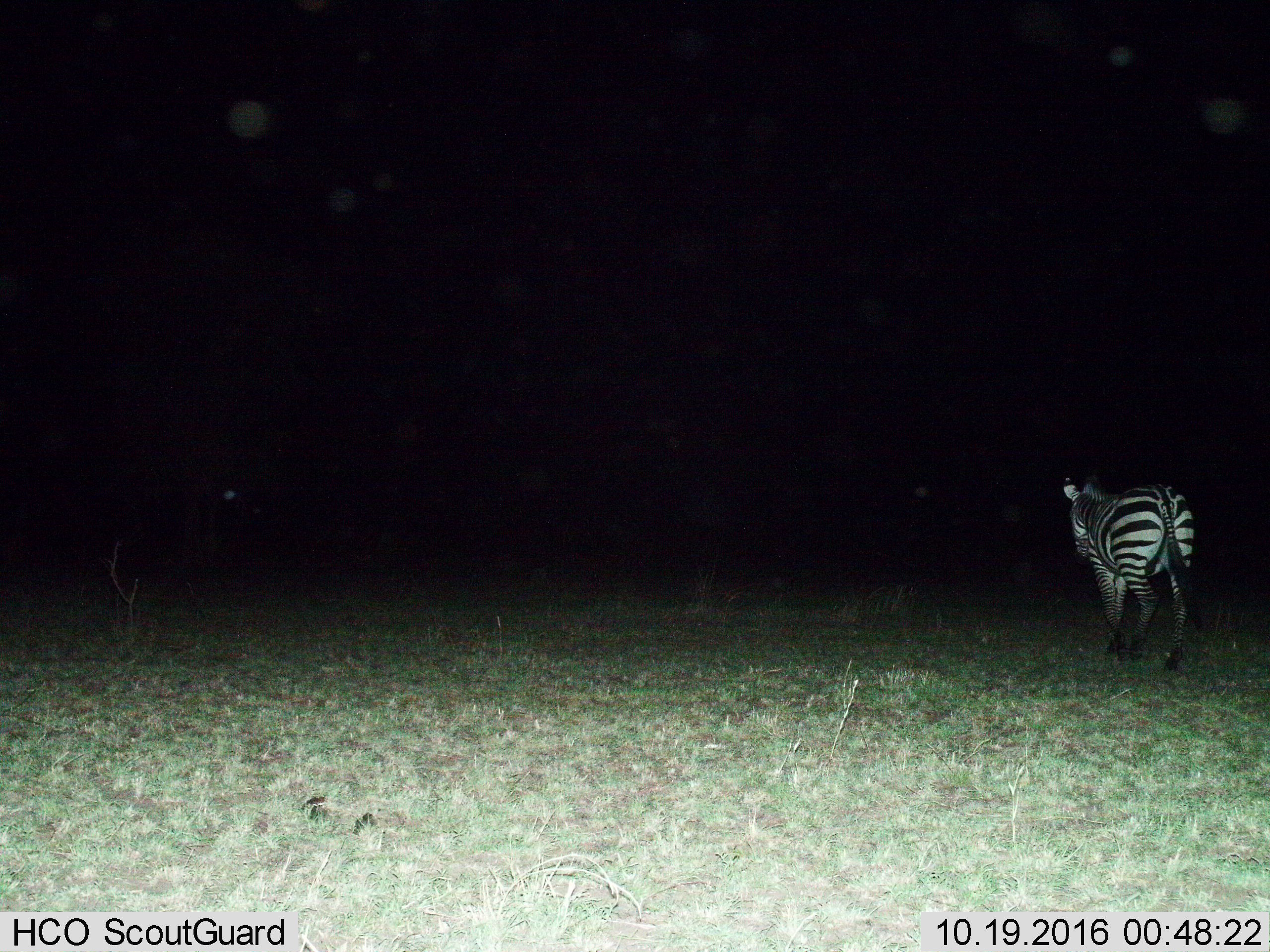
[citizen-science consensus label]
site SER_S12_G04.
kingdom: Animalia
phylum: Chordata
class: Mammalia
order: Perissodactyla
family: Equidae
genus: Equus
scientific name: Equus quagga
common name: plains zebra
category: zebraplains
Zebraplains (plains zebra) (Equus quagga), count 1. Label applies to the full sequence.